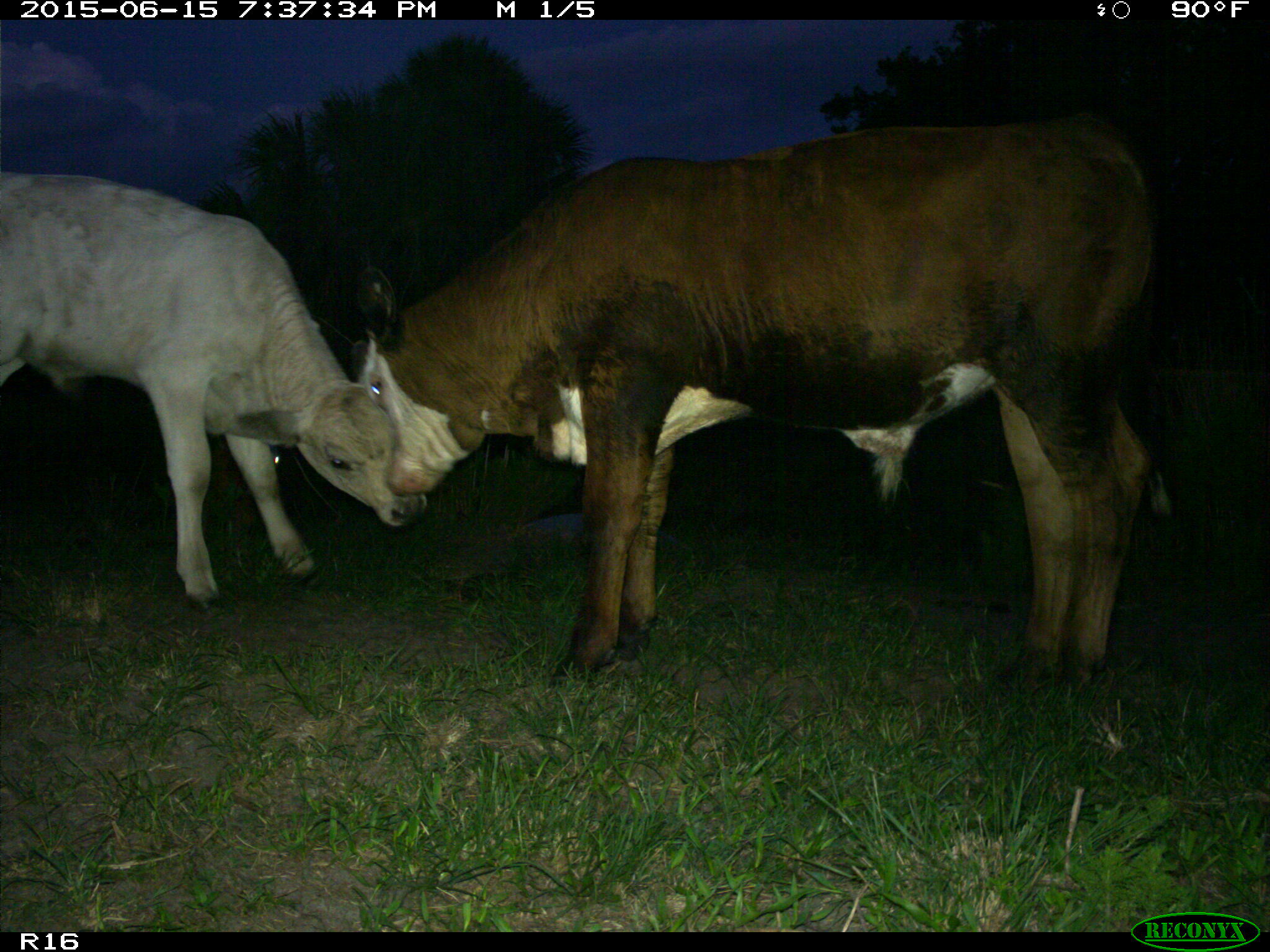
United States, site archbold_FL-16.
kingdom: Animalia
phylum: Chordata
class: Mammalia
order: Artiodactyla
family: Bovidae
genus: Bos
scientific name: Bos taurus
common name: domestic cow